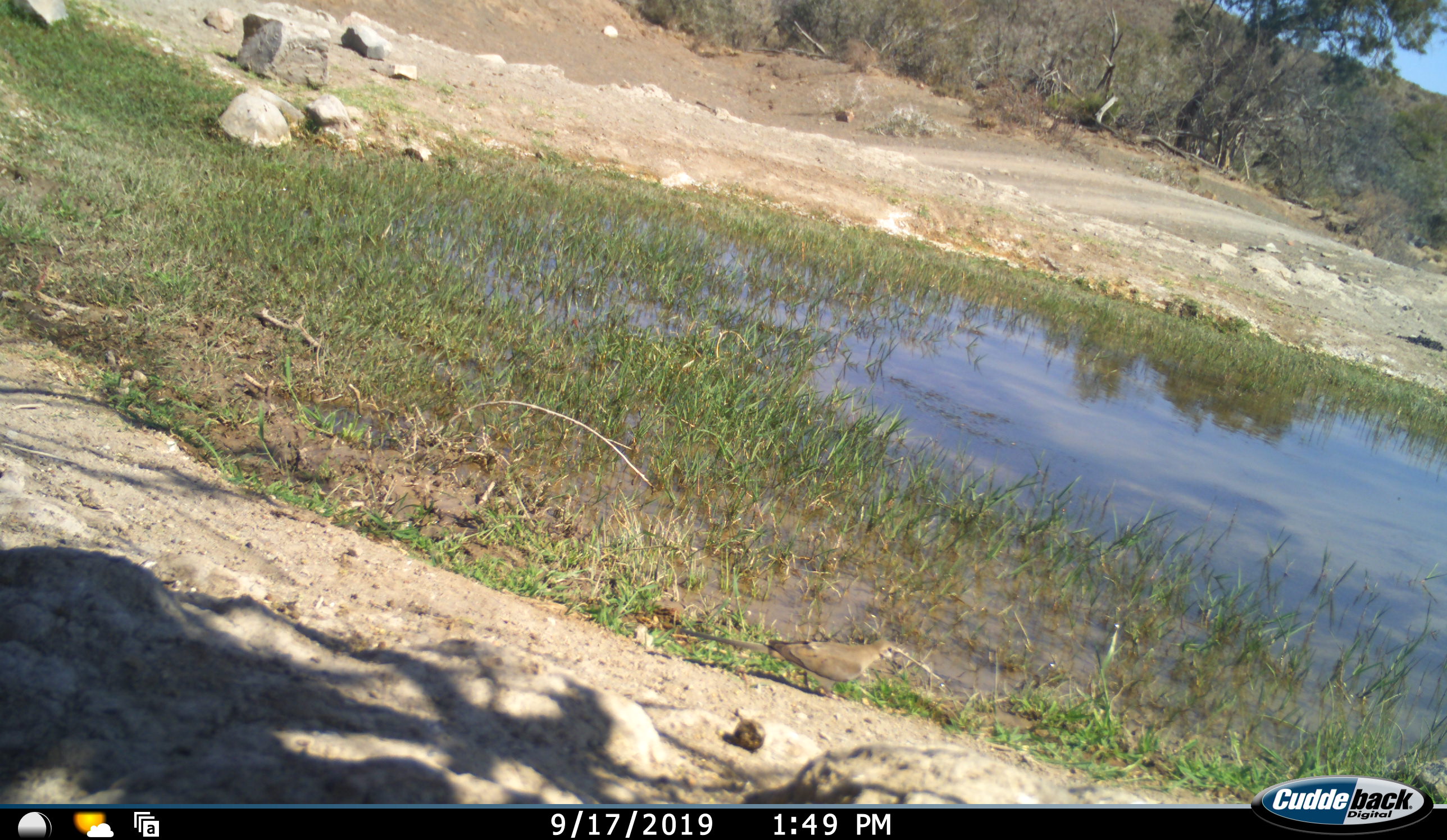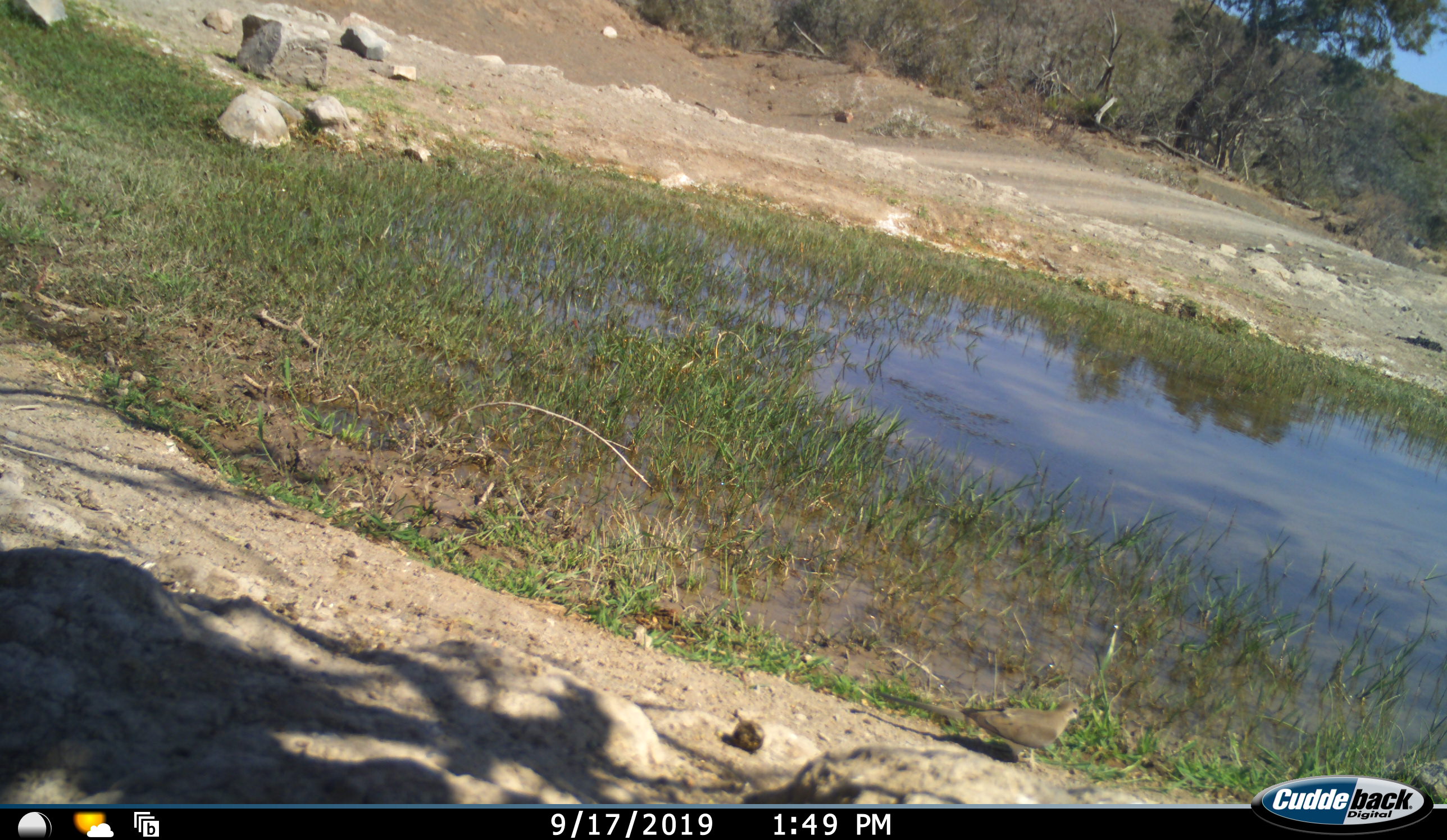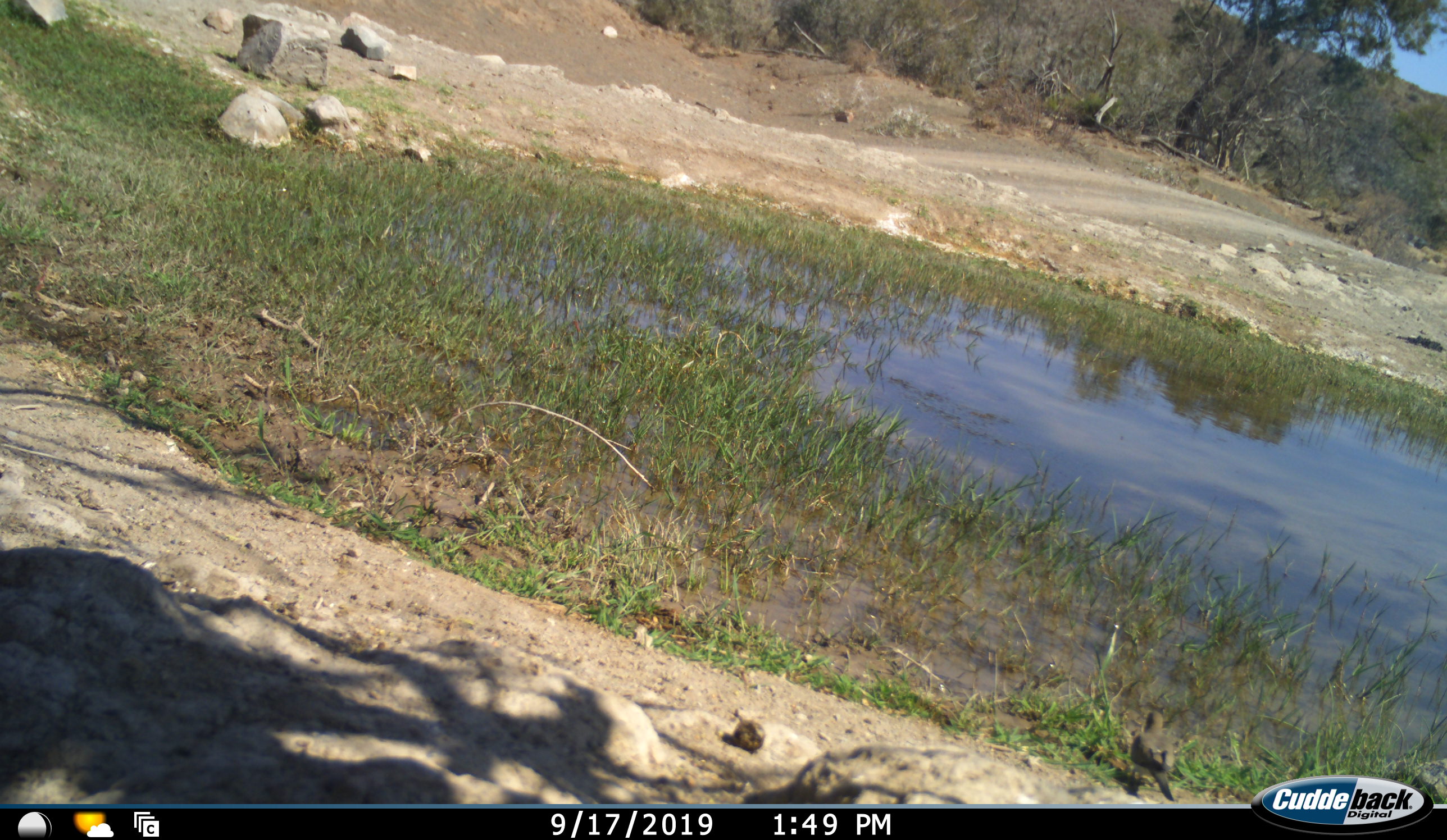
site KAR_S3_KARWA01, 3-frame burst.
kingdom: Animalia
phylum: Chordata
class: Aves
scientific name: Aves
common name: bird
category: birdother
Birdother (bird) (Aves), count 1. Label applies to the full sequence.